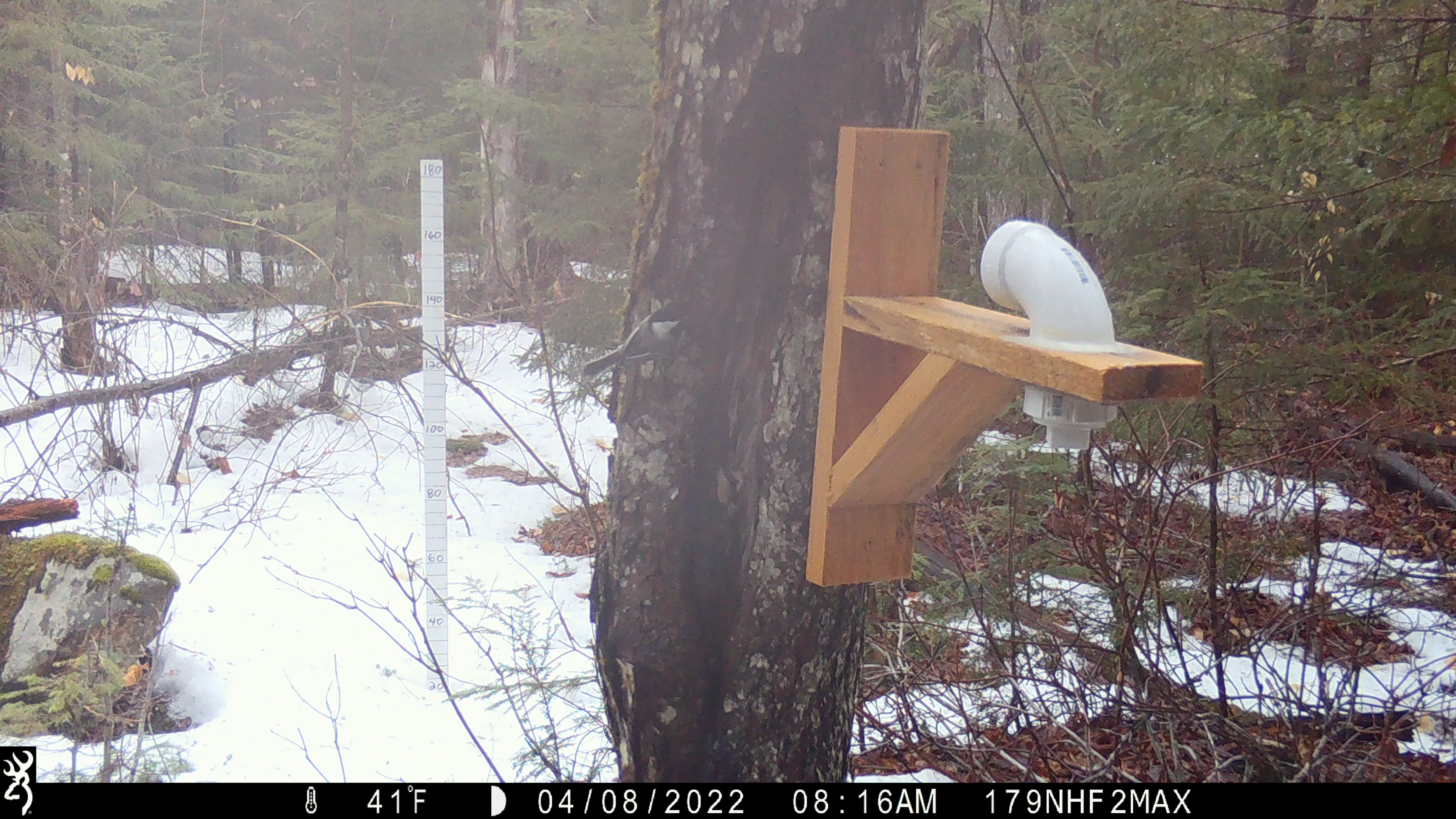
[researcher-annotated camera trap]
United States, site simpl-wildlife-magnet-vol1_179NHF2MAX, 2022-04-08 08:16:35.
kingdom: Animalia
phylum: Chordata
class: Aves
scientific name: Aves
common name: bird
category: bird sp.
Bird sp. (bird) (Aves).